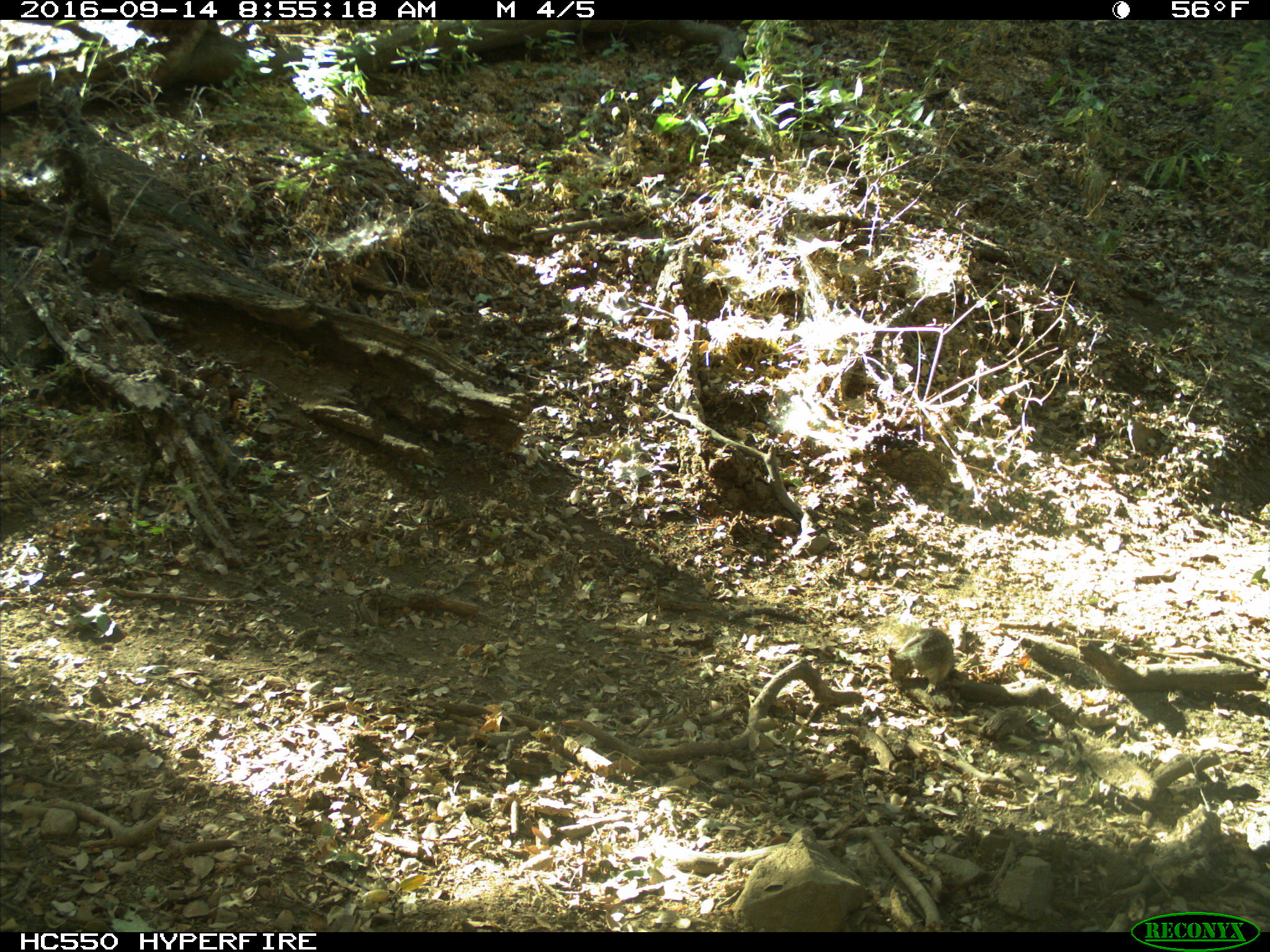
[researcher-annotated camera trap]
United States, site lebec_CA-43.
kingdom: Animalia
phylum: Chordata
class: Mammalia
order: Rodentia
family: Sciuridae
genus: Otospermophilus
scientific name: Otospermophilus beecheyi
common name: california ground squirrel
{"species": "Otospermophilus beecheyi (california ground squirrel)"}